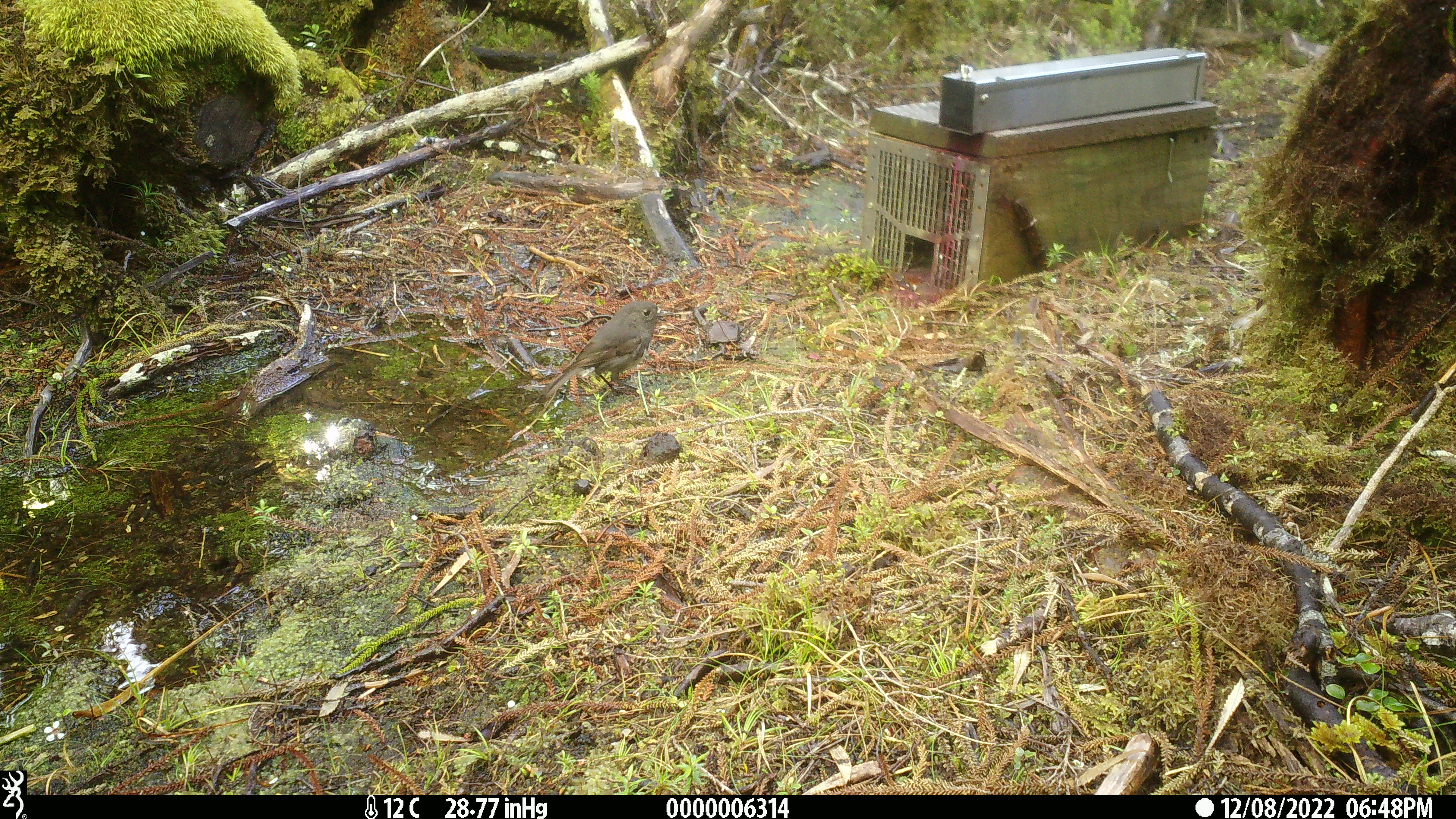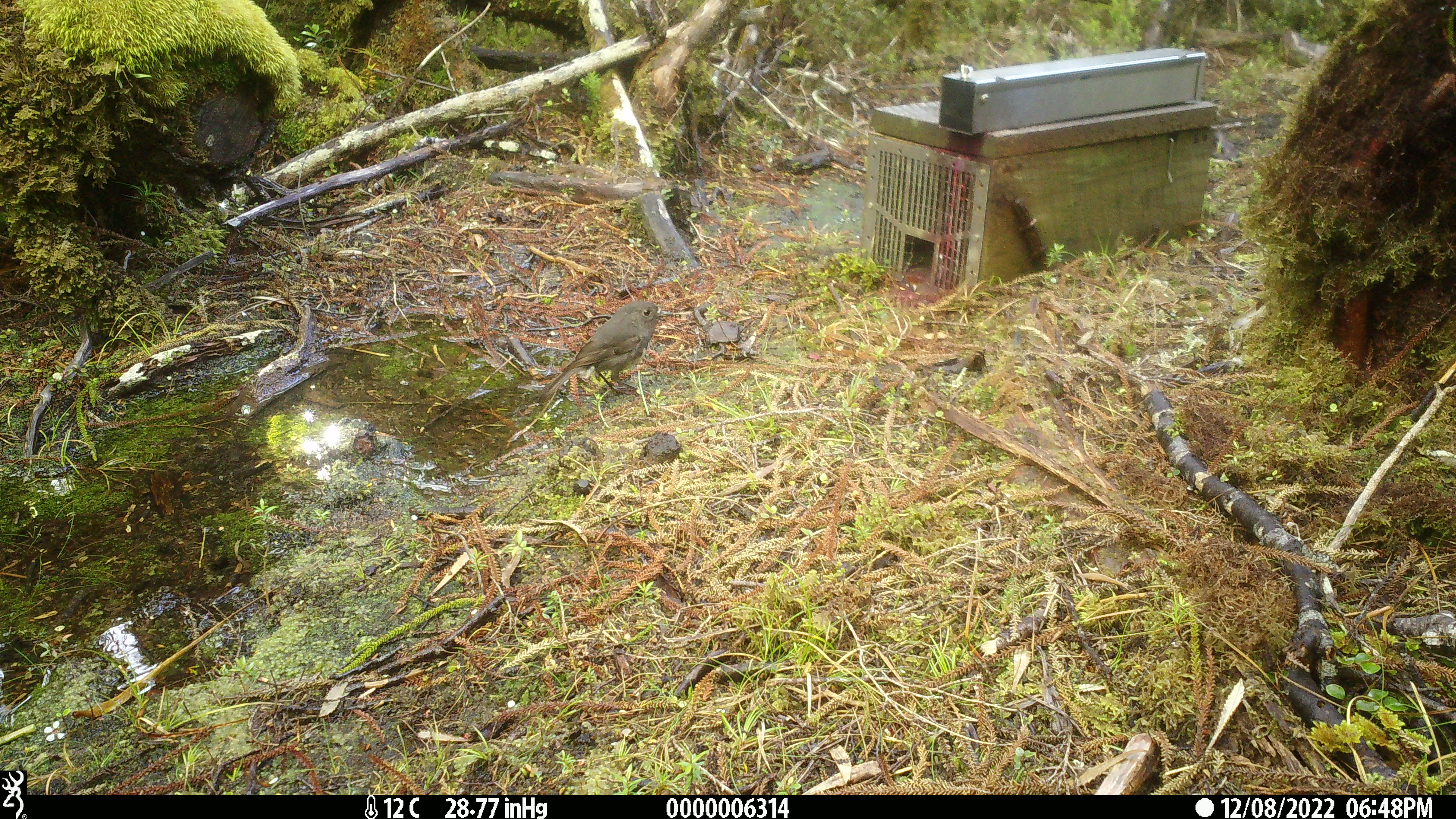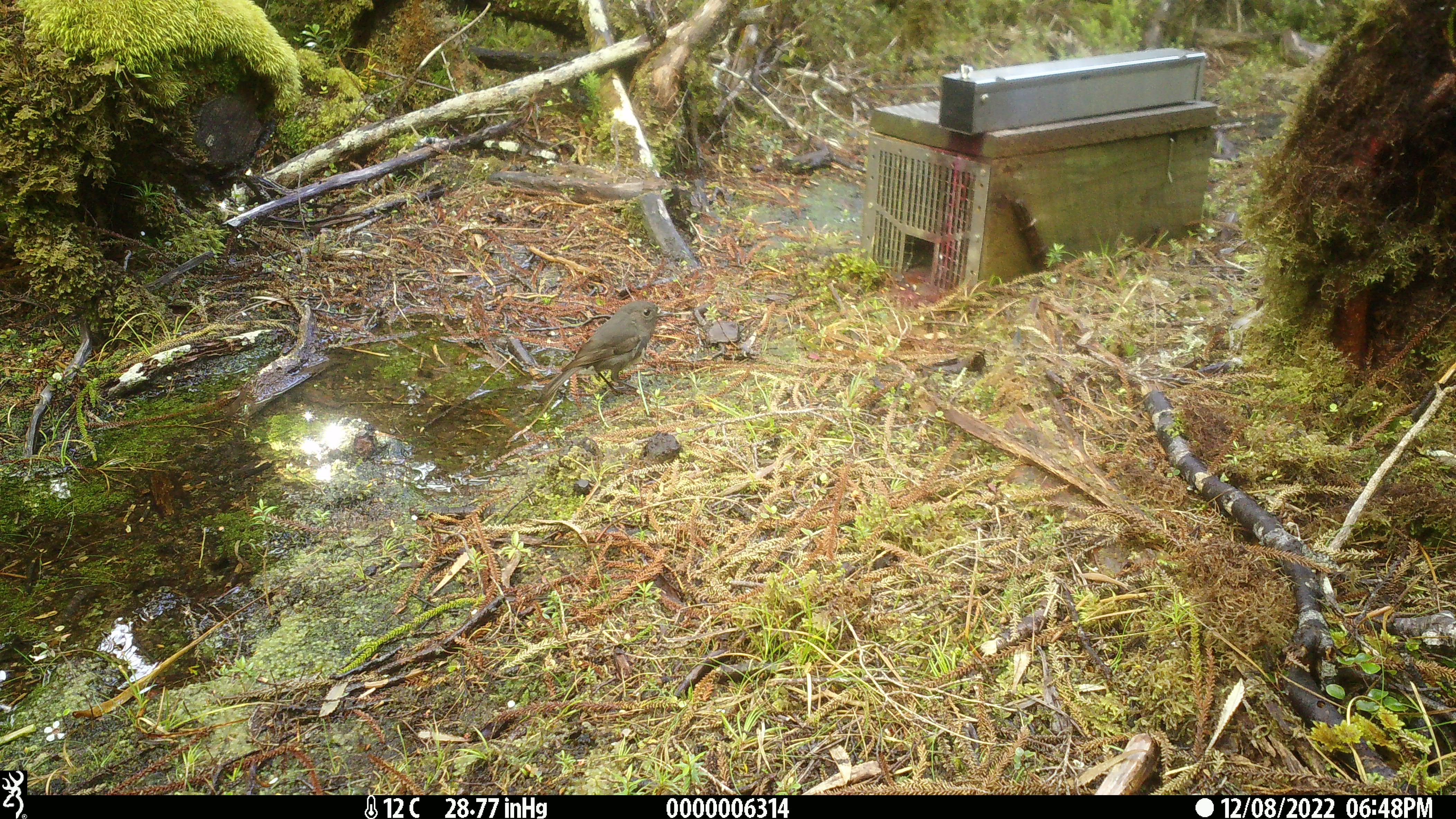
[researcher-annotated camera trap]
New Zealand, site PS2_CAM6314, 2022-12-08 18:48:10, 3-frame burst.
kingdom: Animalia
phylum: Chordata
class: Aves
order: Passeriformes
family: Petroicidae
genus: Petroica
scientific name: Petroica australis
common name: new zealand robin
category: robin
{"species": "robin (new zealand robin) (Petroica australis)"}